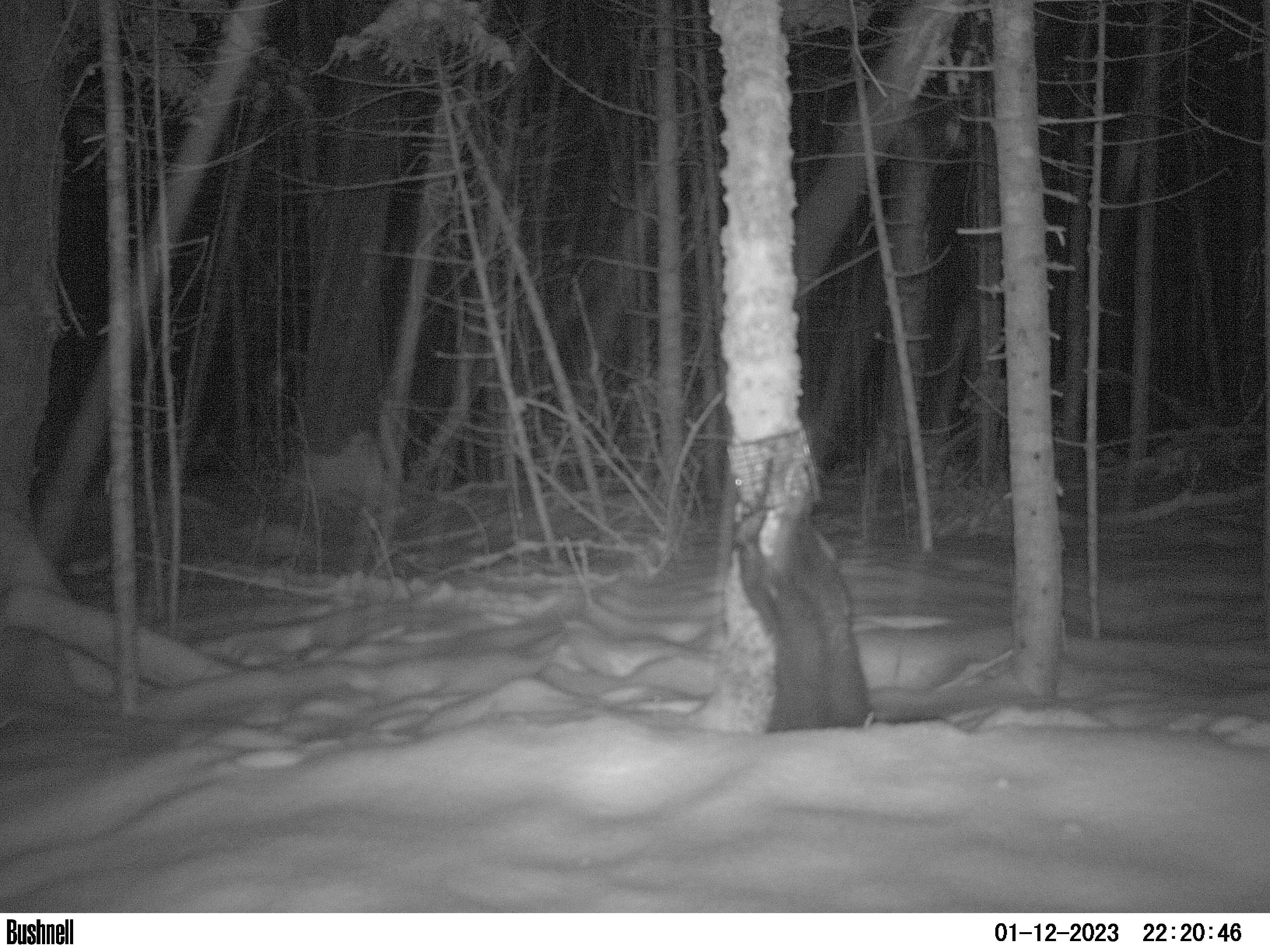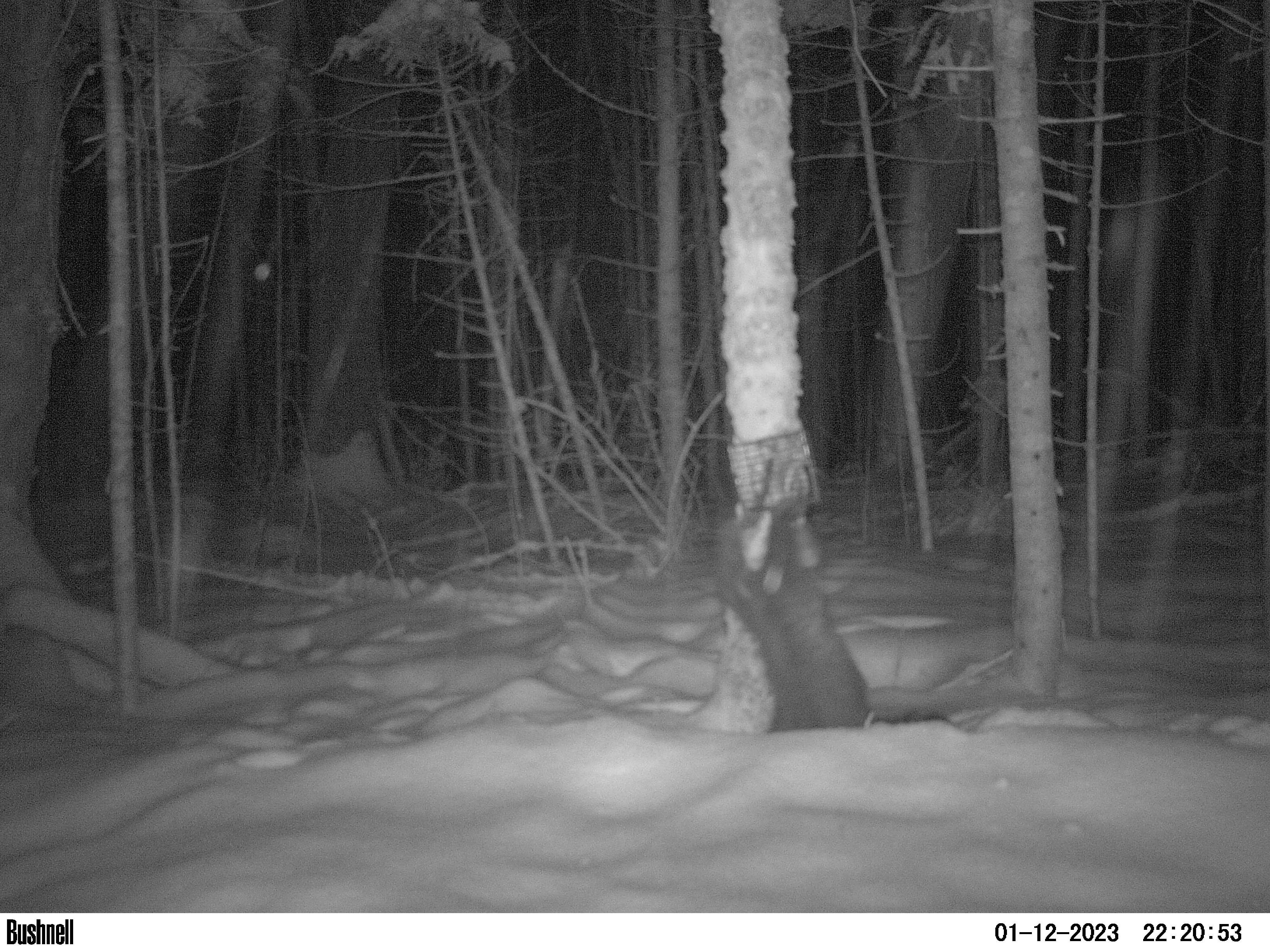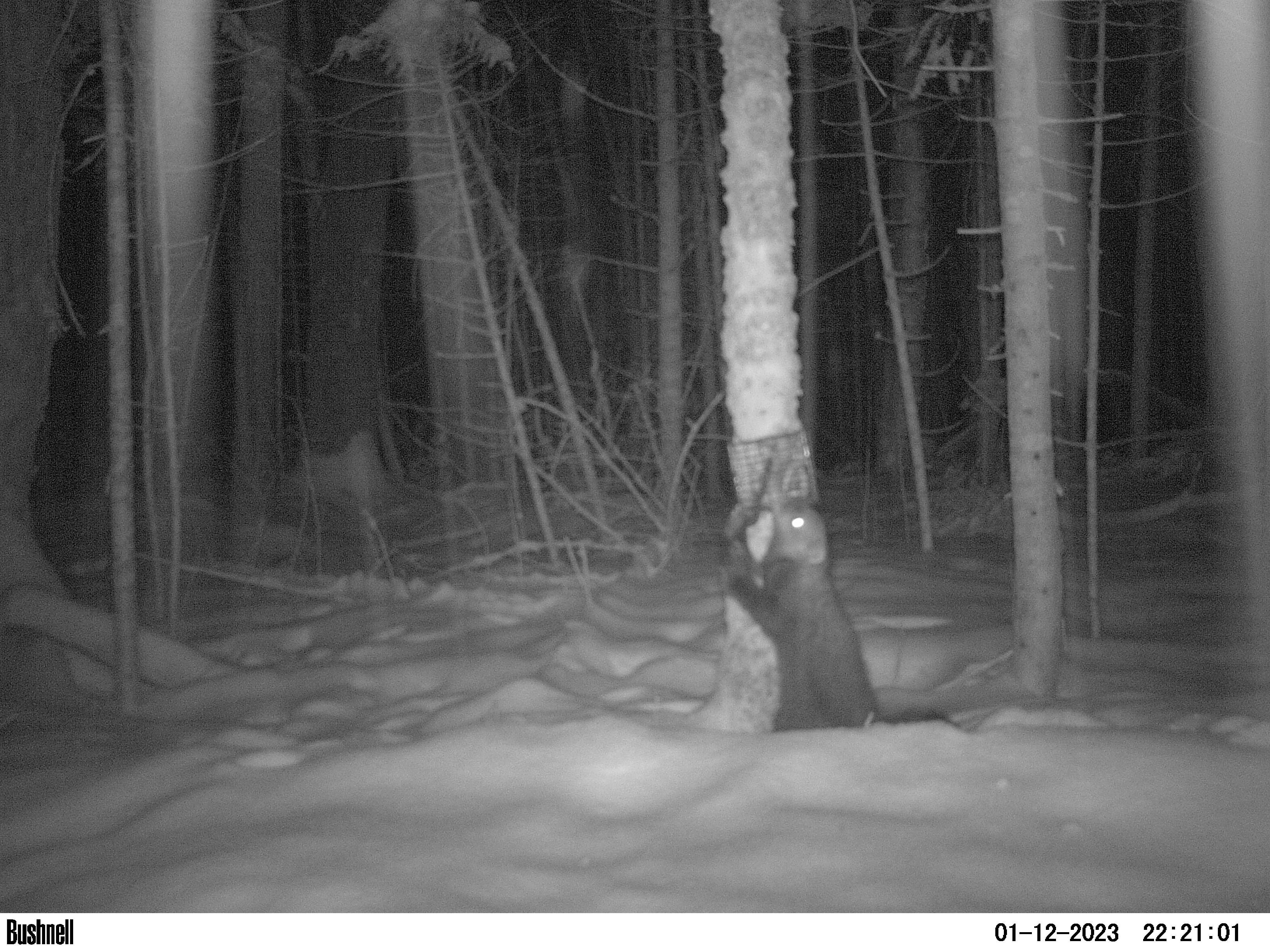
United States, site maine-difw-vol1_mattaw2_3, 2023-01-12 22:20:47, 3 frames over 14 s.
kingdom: Animalia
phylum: Chordata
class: Mammalia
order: Carnivora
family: Mustelidae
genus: Pekania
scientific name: Pekania pennanti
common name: fisher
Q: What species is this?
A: Fisher (Pekania pennanti).